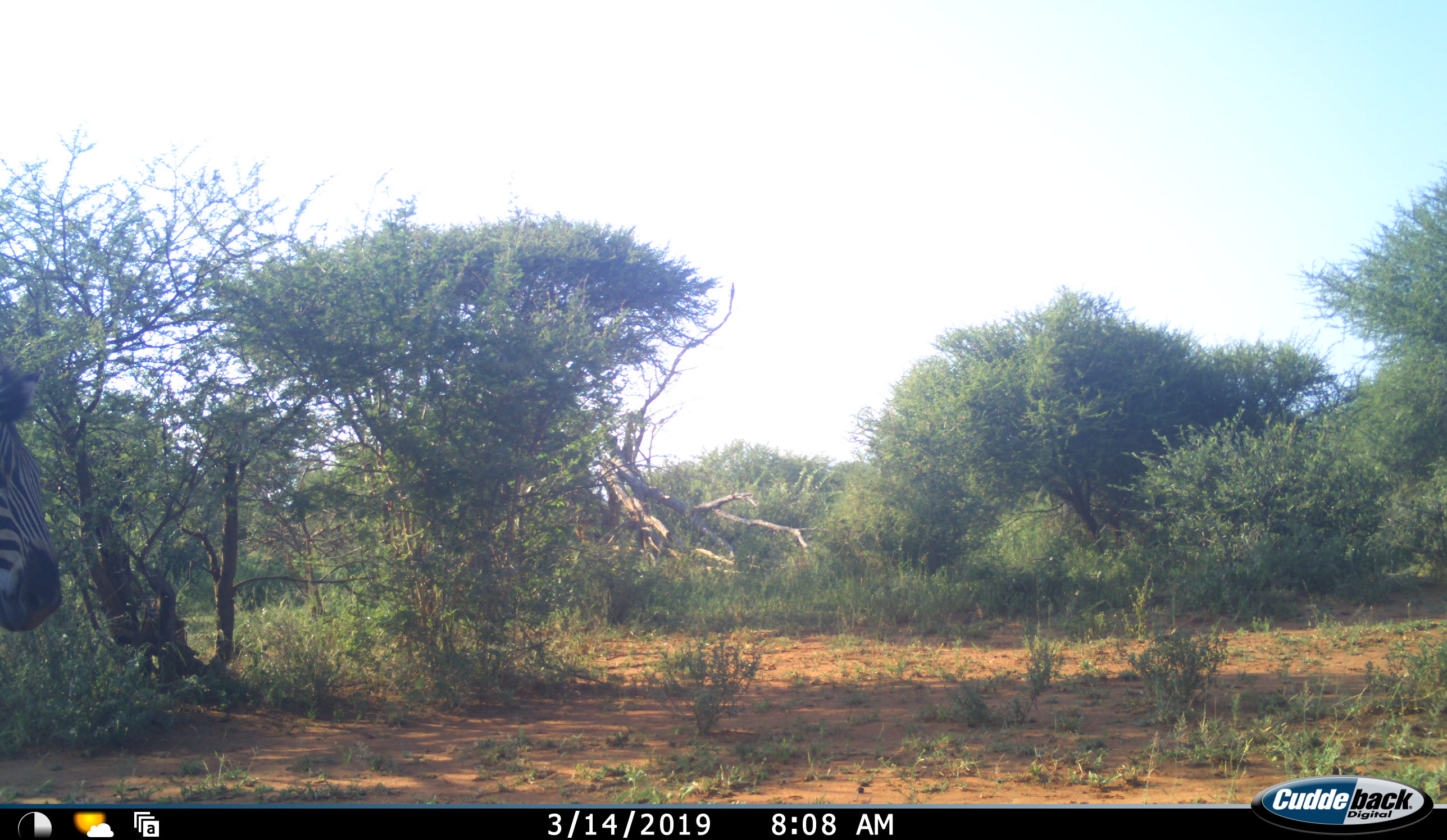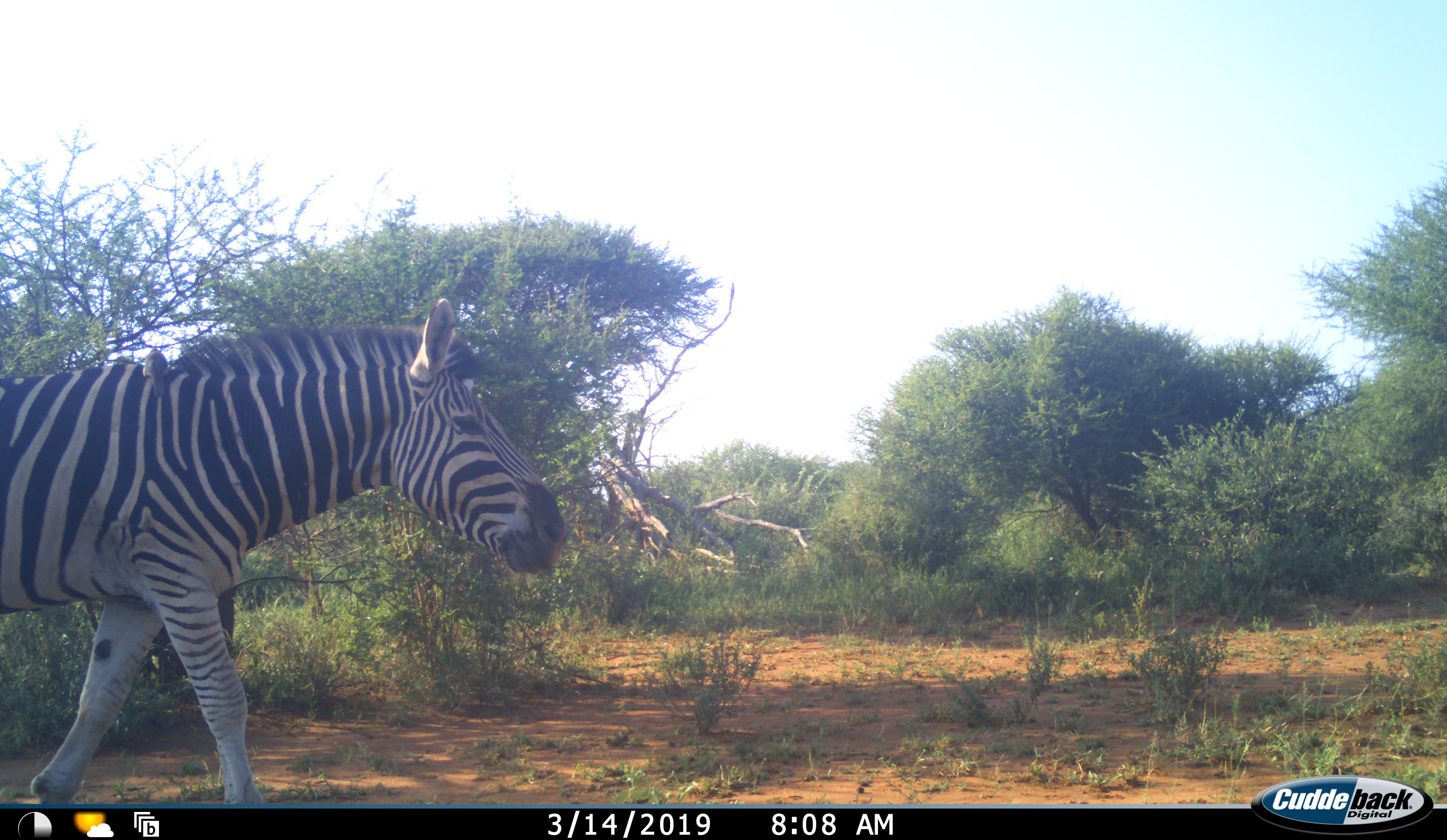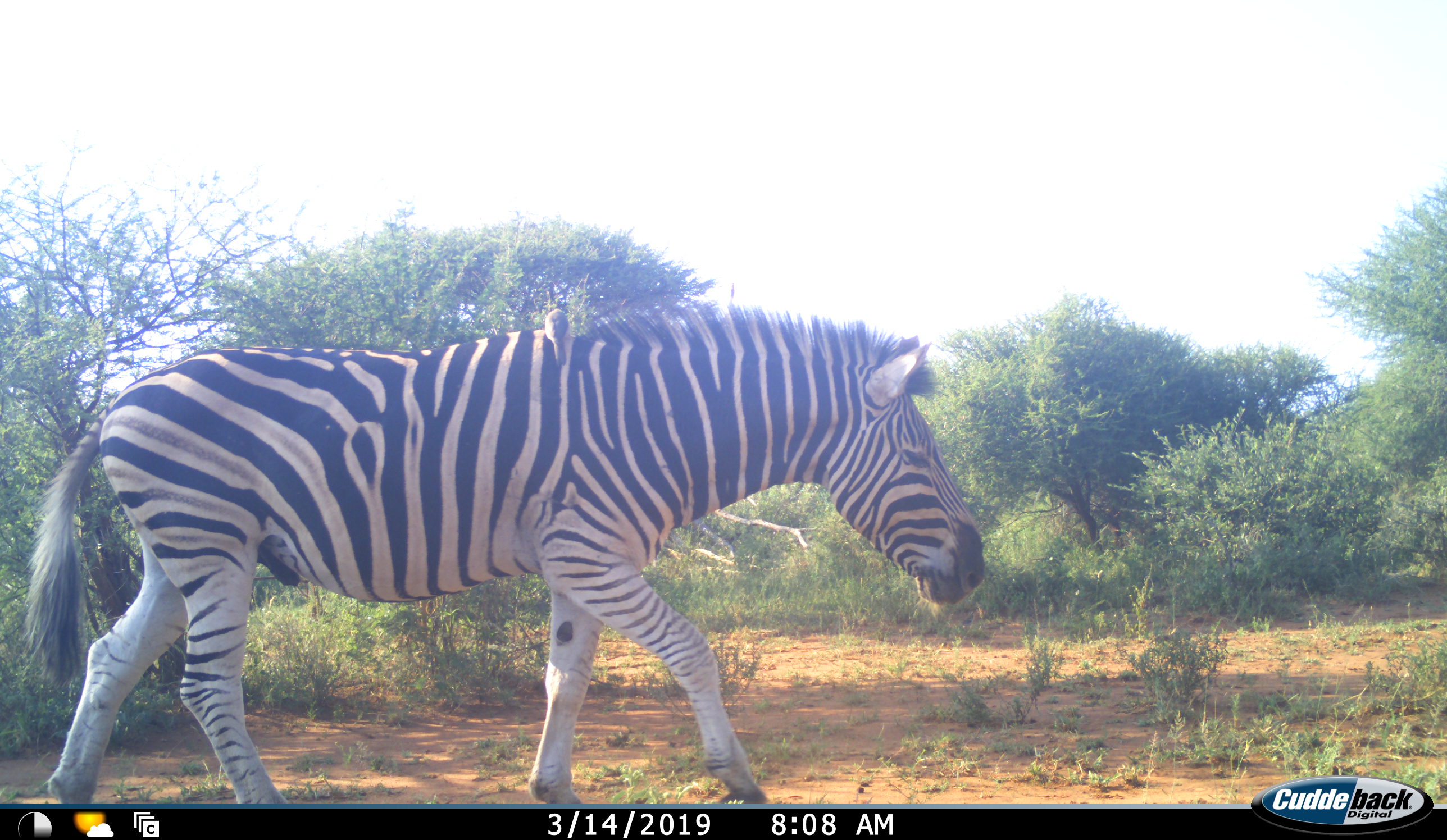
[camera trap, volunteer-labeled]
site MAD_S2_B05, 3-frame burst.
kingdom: Animalia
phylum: Chordata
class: Mammalia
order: Perissodactyla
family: Equidae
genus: Equus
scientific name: Equus quagga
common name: plains zebra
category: zebraplains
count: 1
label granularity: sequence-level